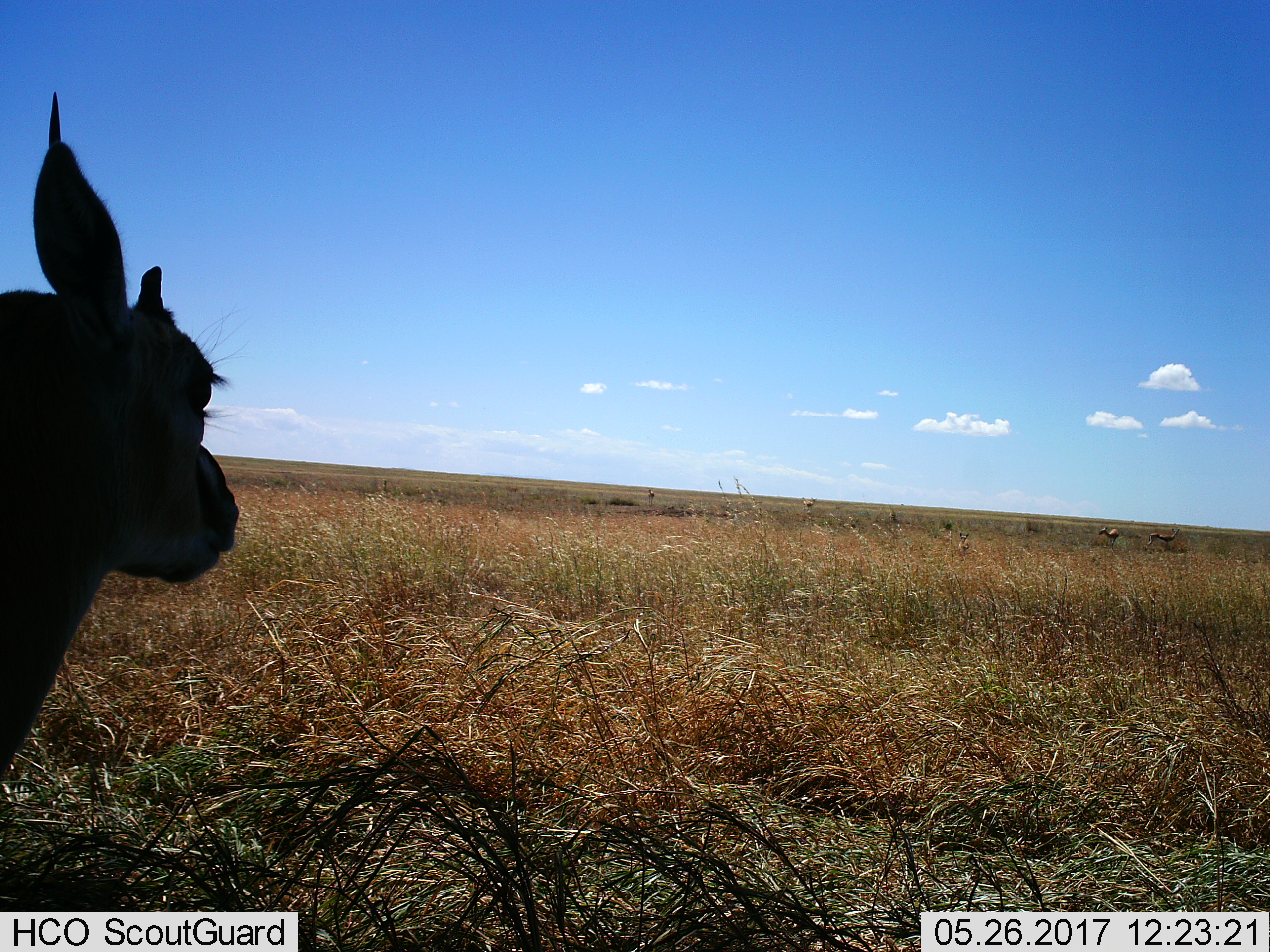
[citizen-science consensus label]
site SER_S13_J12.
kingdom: Animalia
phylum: Chordata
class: Mammalia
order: Artiodactyla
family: Bovidae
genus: Eudorcas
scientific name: Eudorcas thomsonii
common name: thomson's gazelle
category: gazellethomsons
Gazellethomsons (thomson's gazelle) (Eudorcas thomsonii), count 1. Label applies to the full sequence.